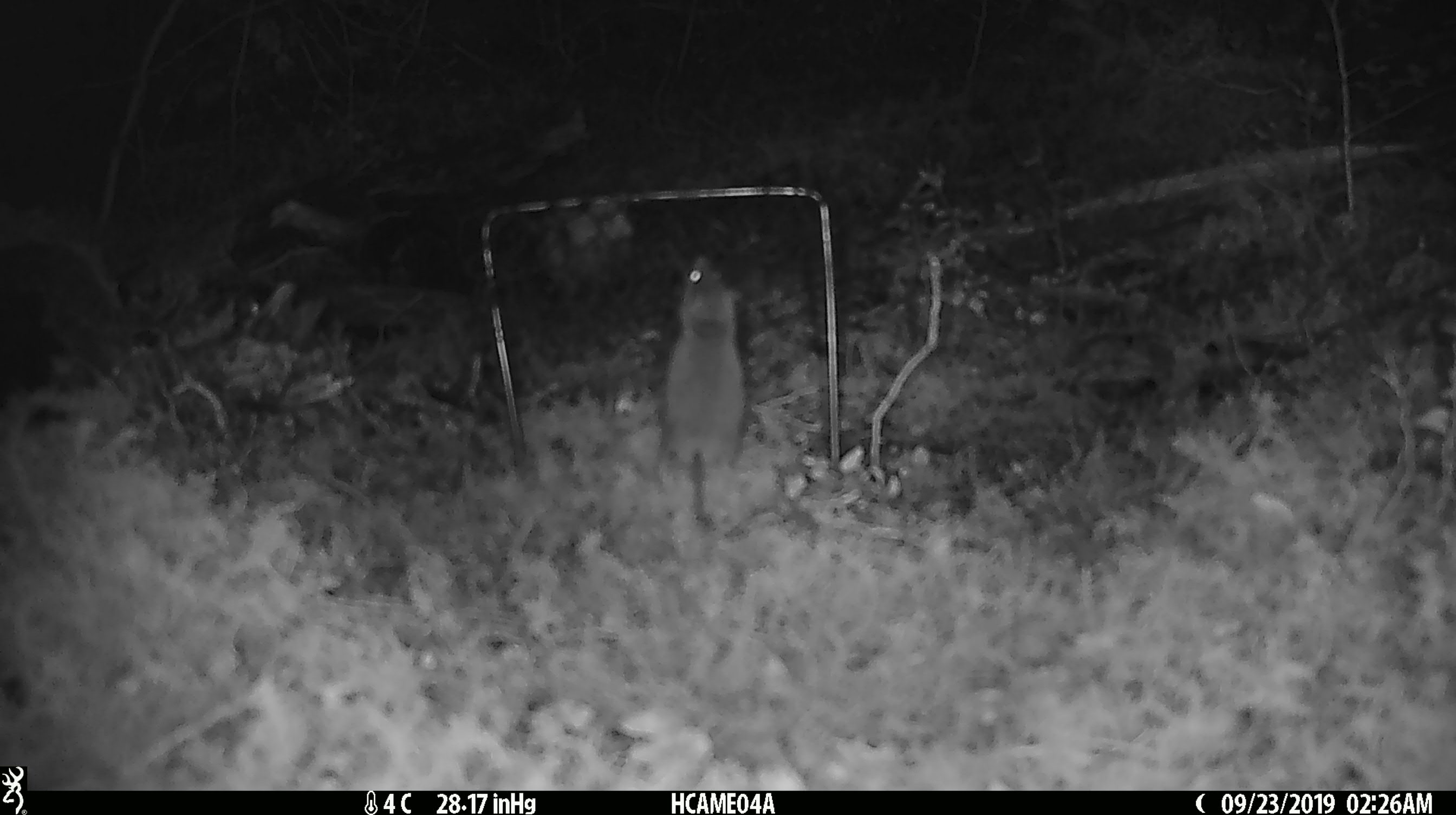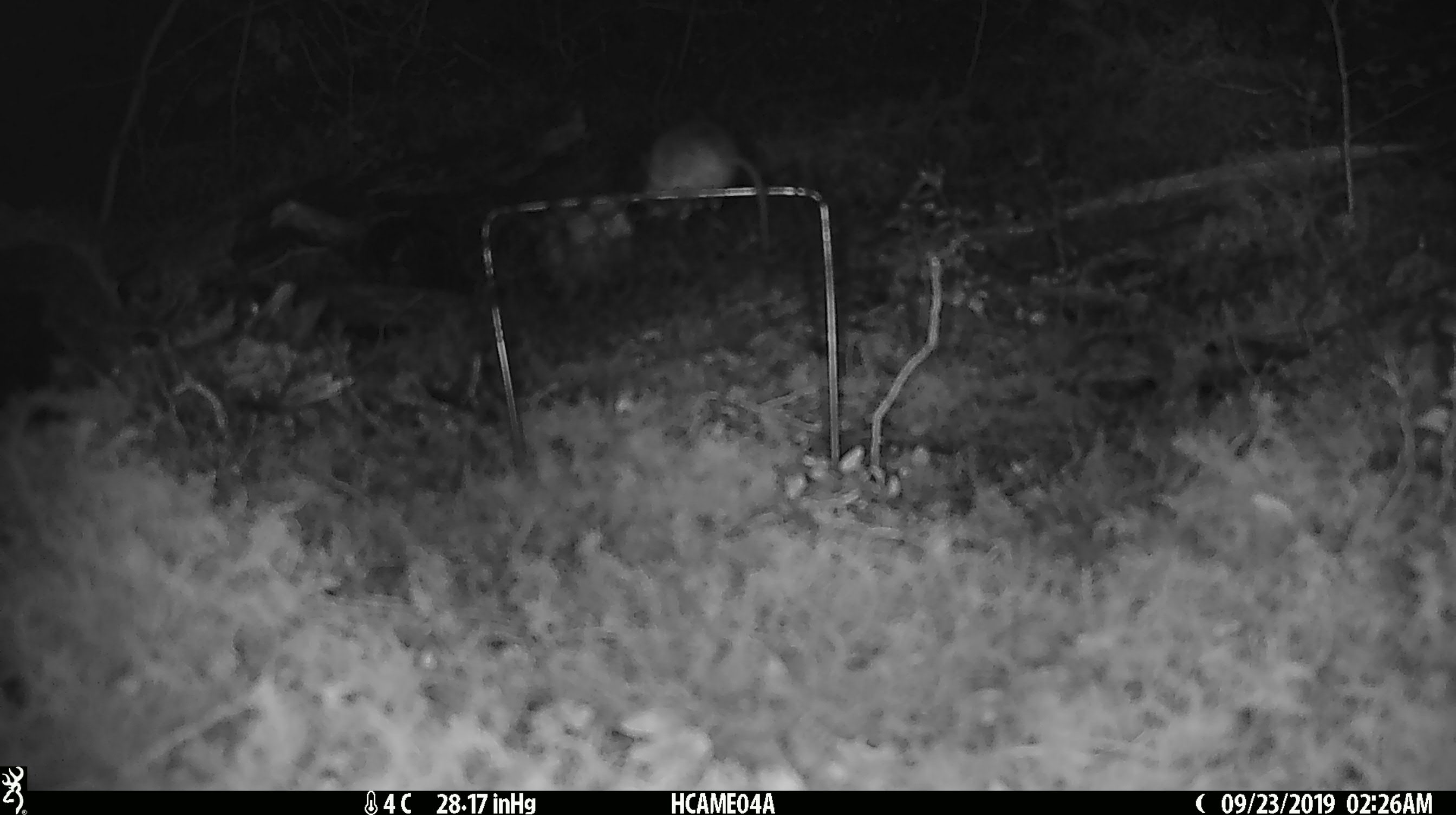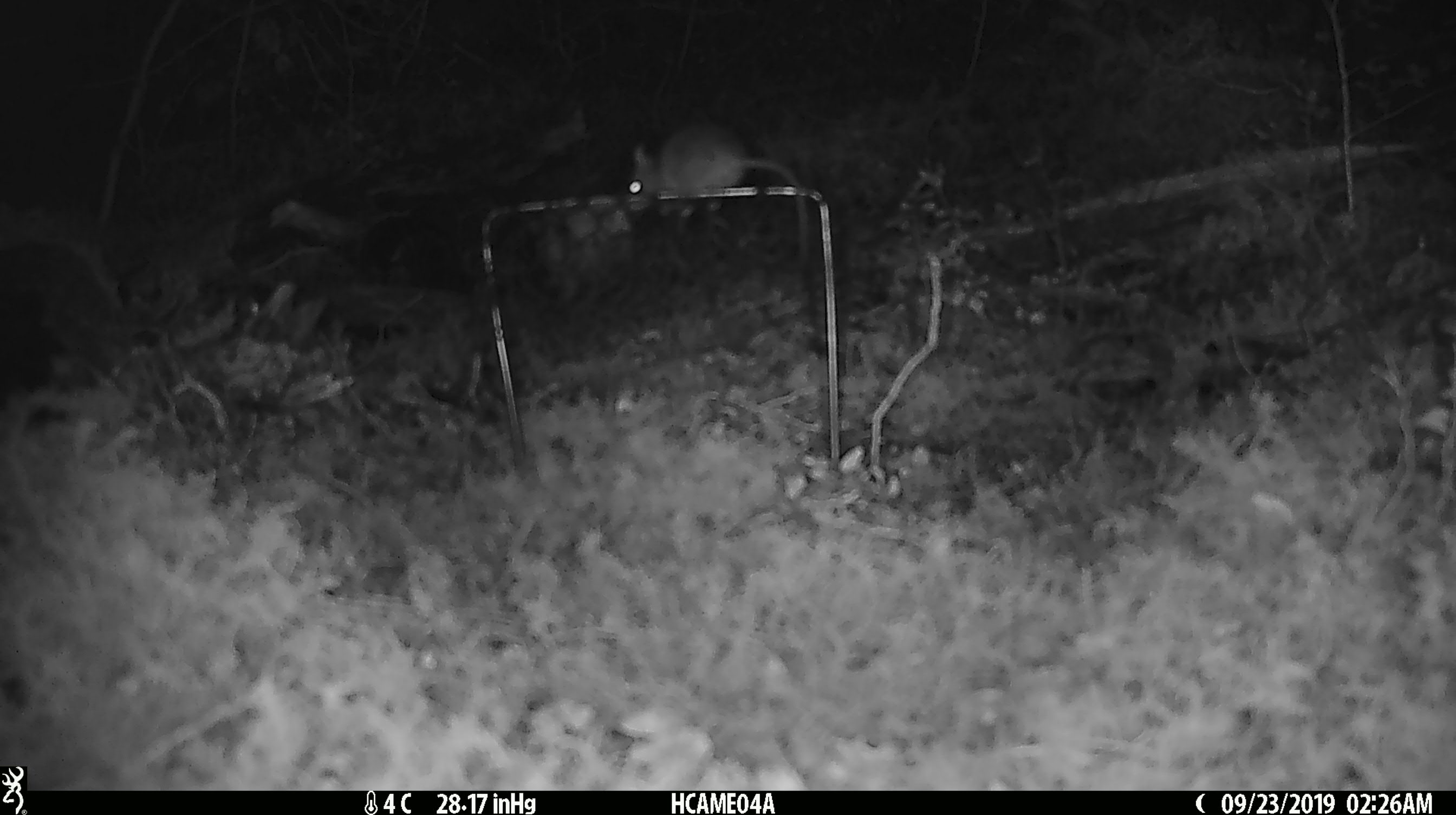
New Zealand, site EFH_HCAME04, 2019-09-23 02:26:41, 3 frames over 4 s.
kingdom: Animalia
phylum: Chordata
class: Mammalia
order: Rodentia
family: Muridae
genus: Mus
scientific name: Mus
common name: mouse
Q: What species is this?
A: Mouse (Mus).